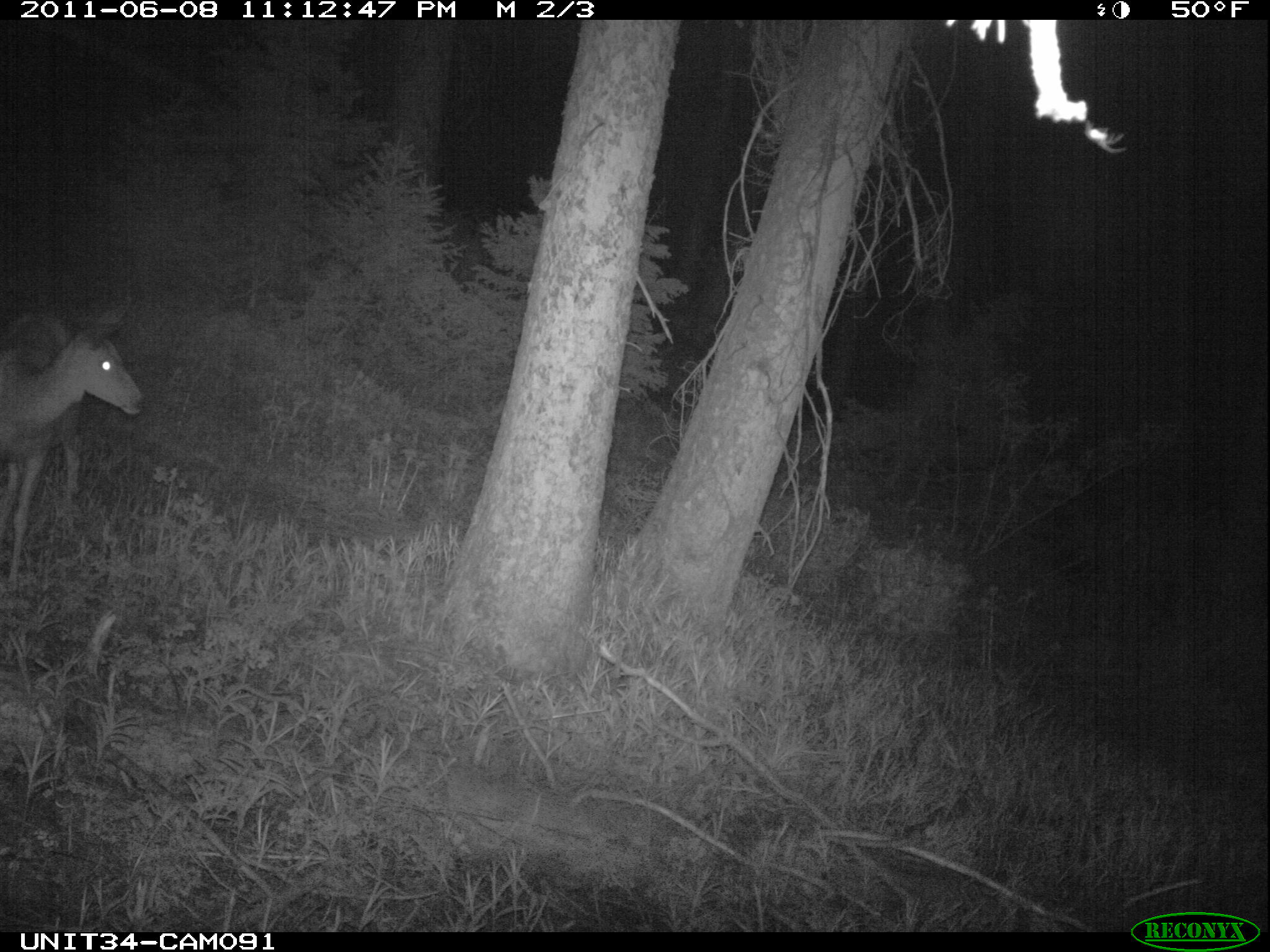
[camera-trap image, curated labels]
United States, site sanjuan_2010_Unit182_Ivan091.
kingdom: Animalia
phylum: Chordata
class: Mammalia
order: Artiodactyla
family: Cervidae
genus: Odocoileus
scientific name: Odocoileus hemionus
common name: mule deer